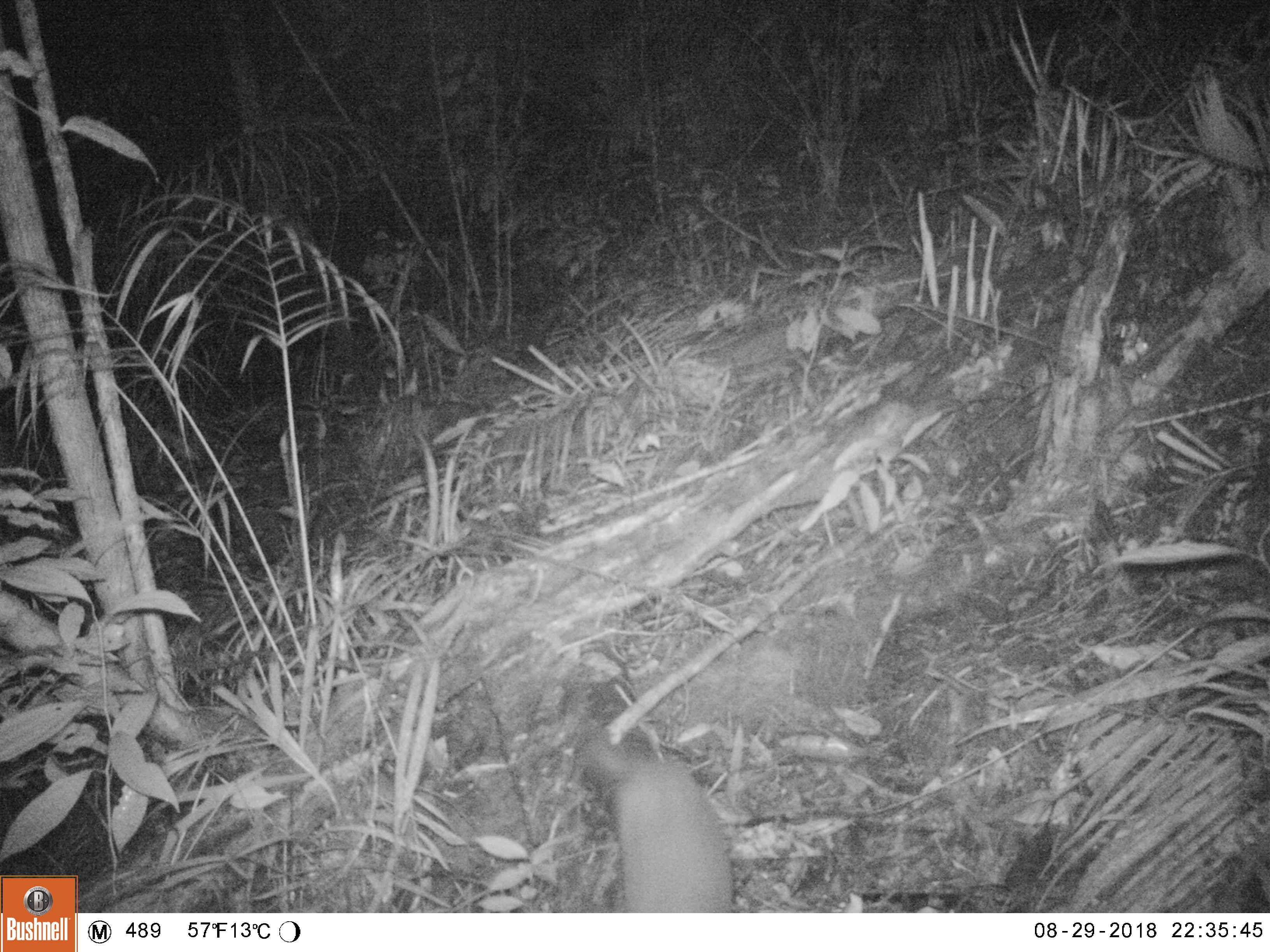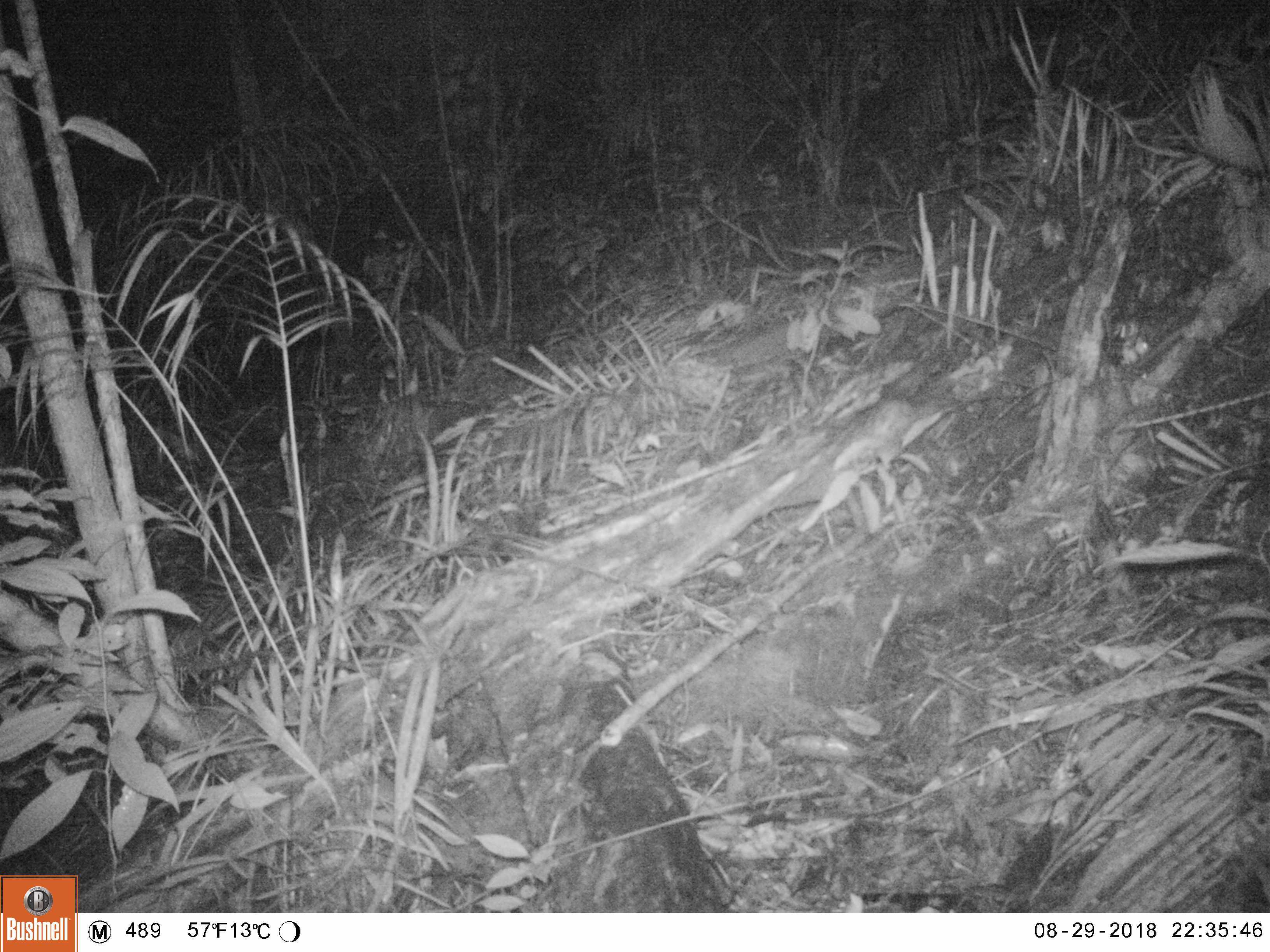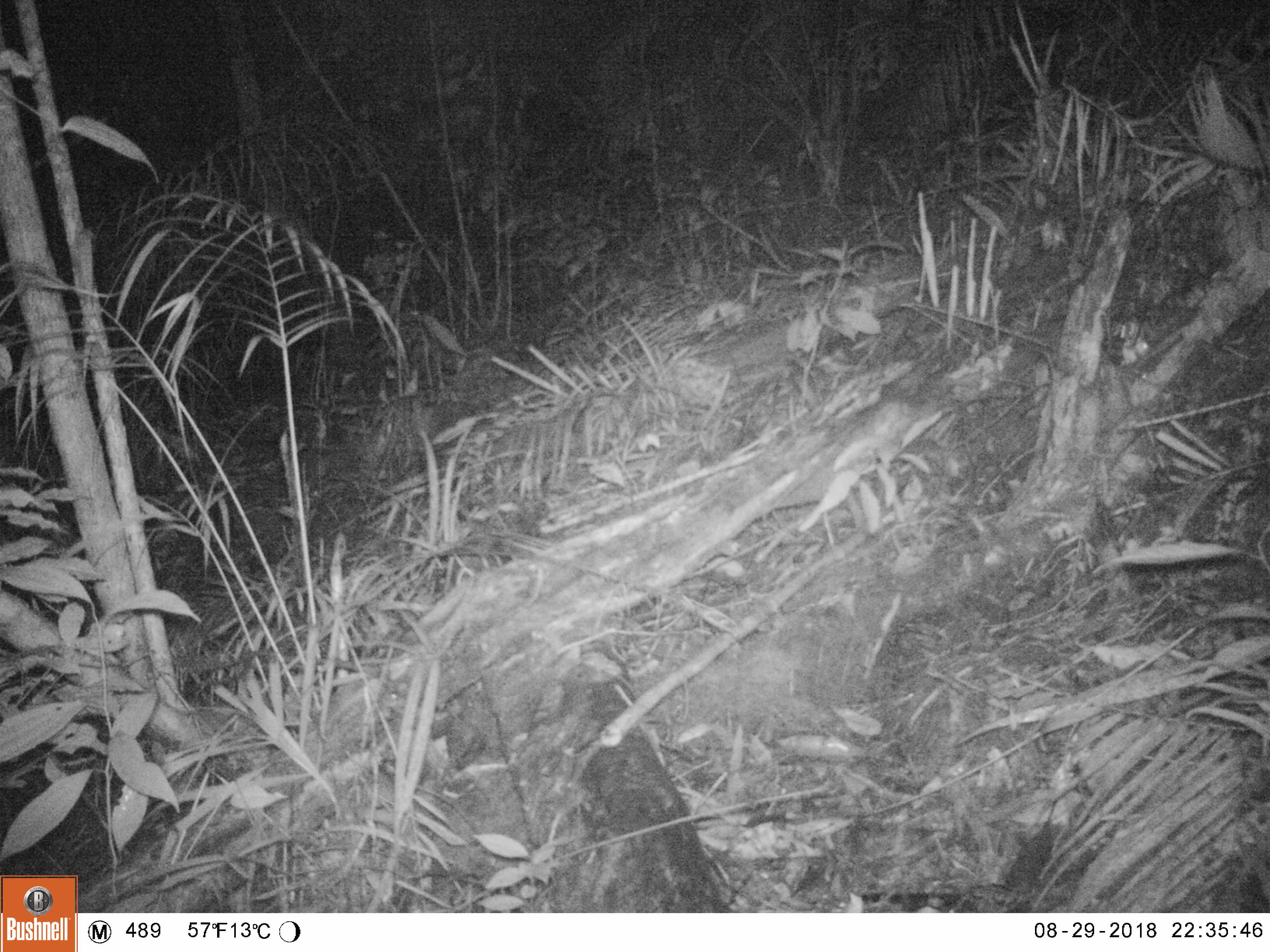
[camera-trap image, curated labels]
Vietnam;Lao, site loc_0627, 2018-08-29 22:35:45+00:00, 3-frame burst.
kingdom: Animalia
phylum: Chordata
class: Mammalia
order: Carnivora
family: Mustelidae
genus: Melogale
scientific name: Melogale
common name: ferret badger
Ferret badger (Melogale). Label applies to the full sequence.